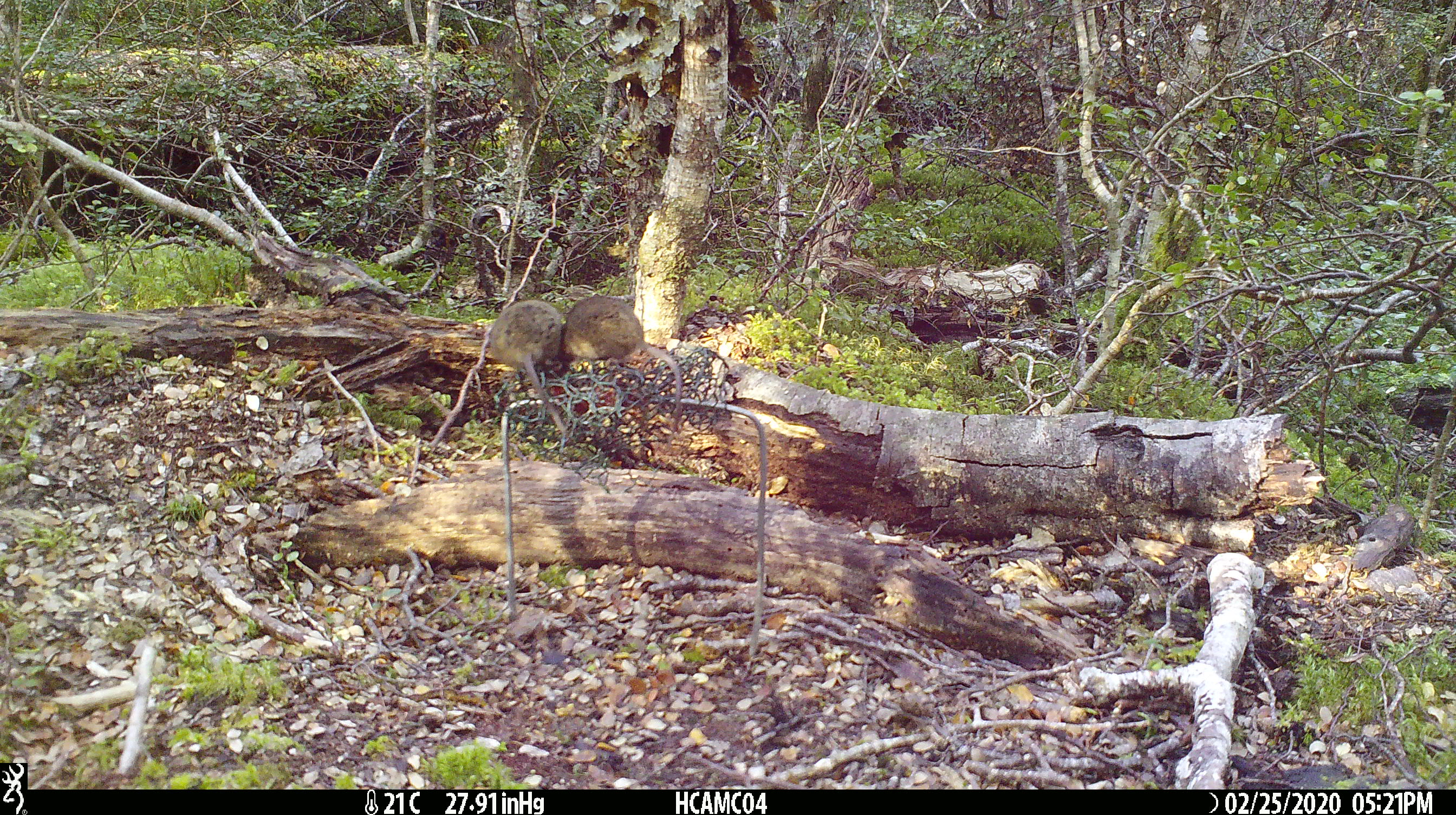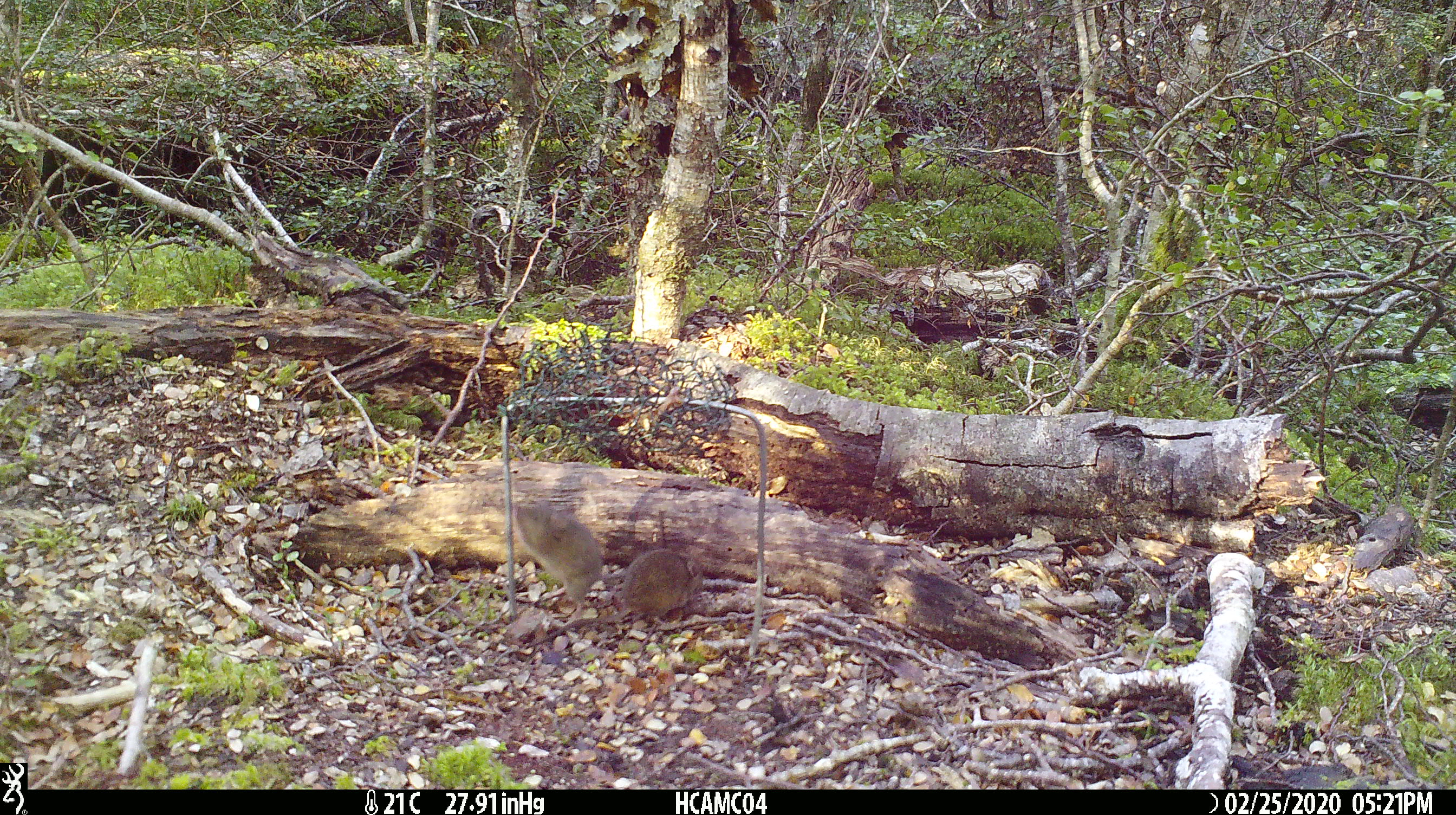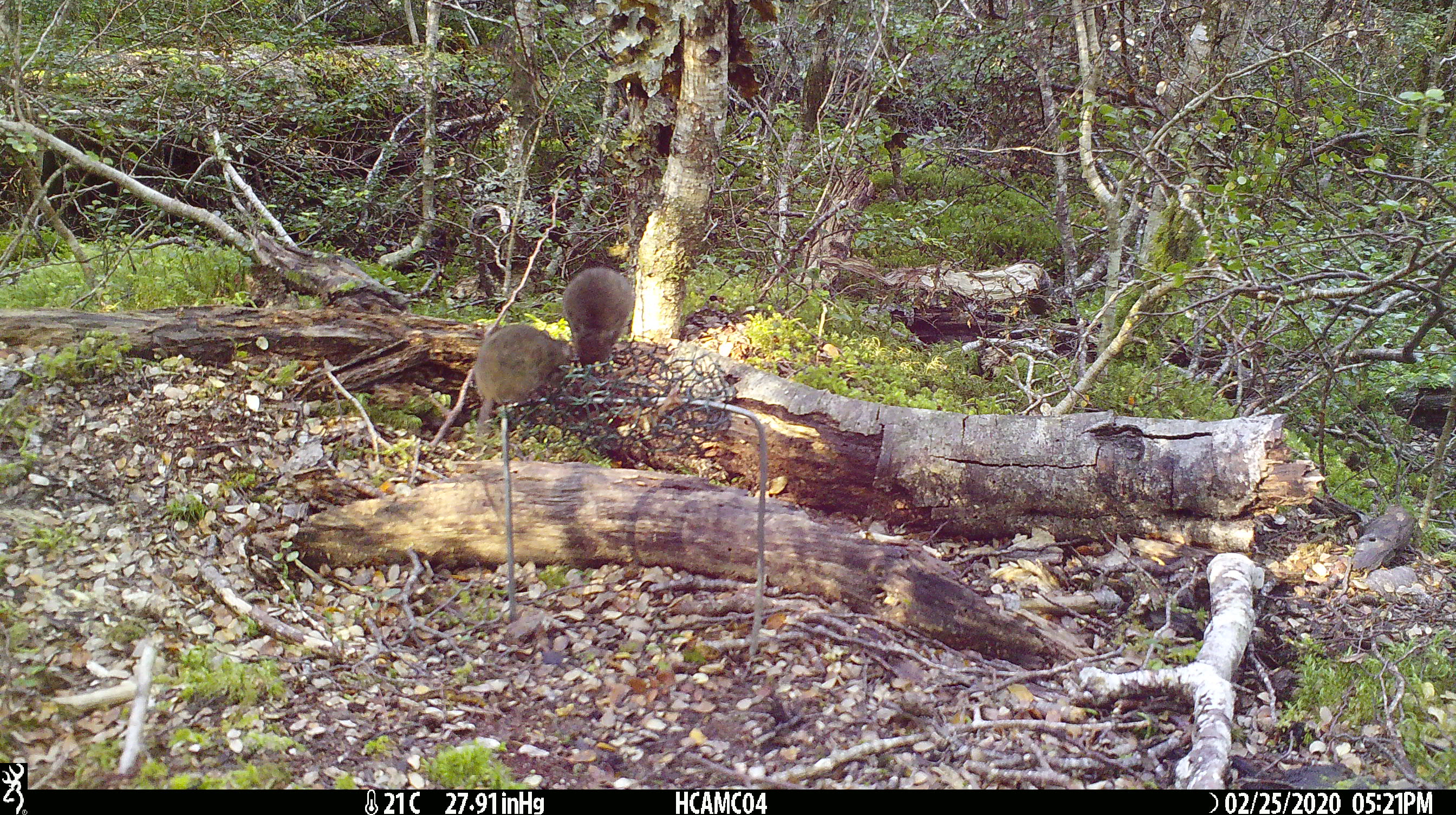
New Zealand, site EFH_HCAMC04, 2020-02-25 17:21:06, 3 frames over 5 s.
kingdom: Animalia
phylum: Chordata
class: Mammalia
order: Rodentia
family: Muridae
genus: Mus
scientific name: Mus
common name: mouse